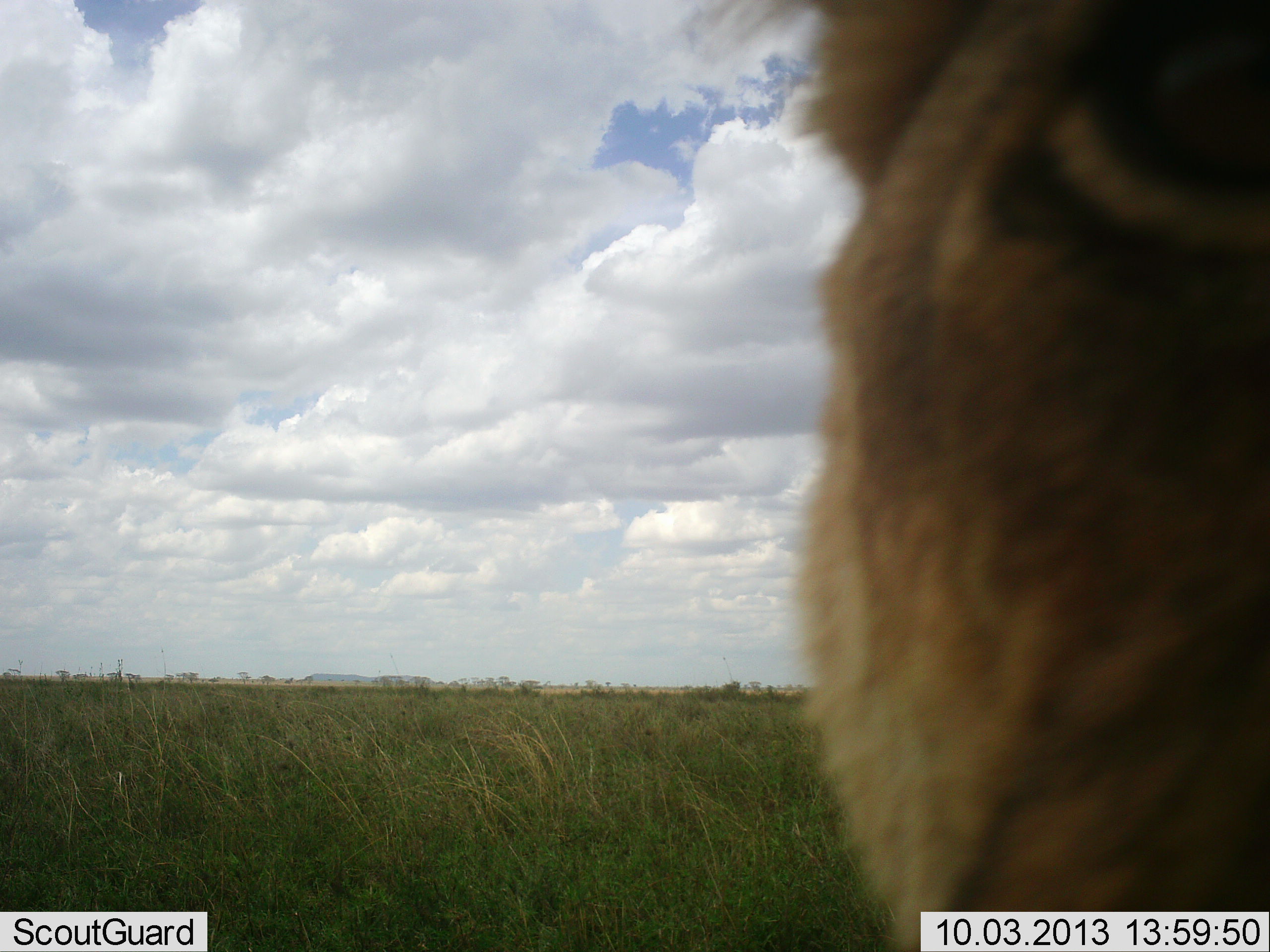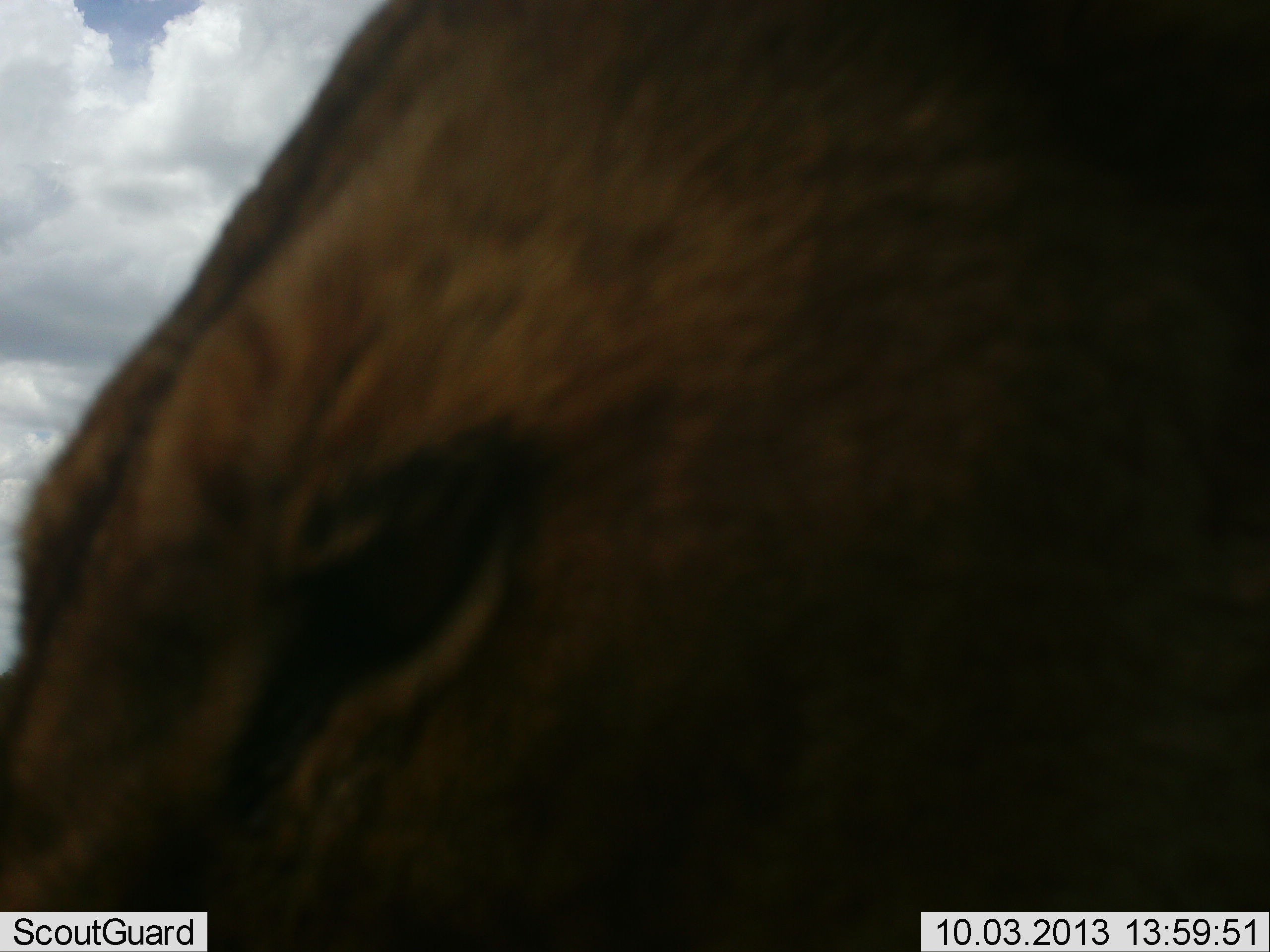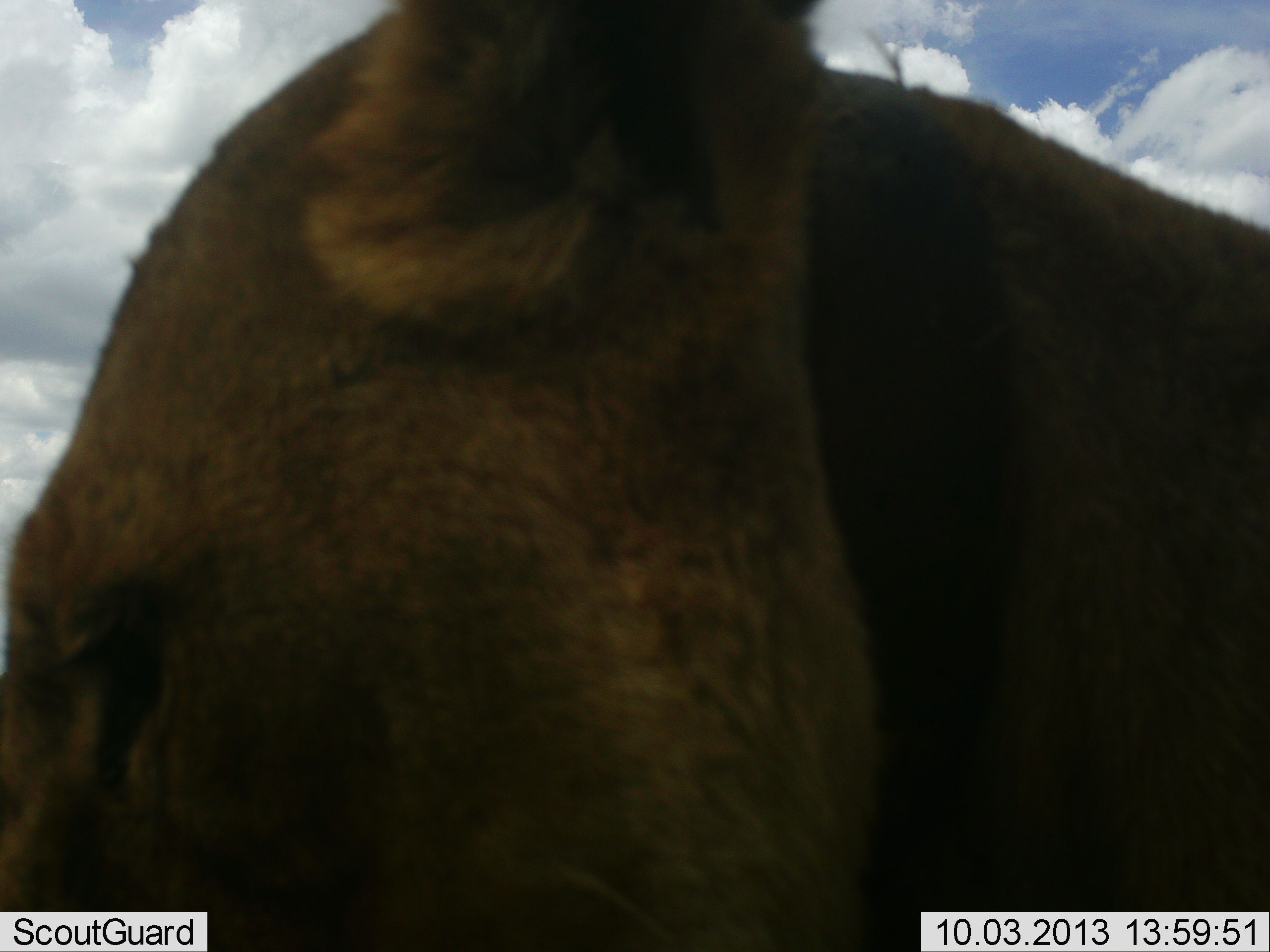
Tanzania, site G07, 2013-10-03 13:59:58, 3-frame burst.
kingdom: Animalia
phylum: Chordata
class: Mammalia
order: Carnivora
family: Felidae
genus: Panthera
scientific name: Panthera leo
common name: lion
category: lionfemale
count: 1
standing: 45%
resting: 11%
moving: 45%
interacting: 5%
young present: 0%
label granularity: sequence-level